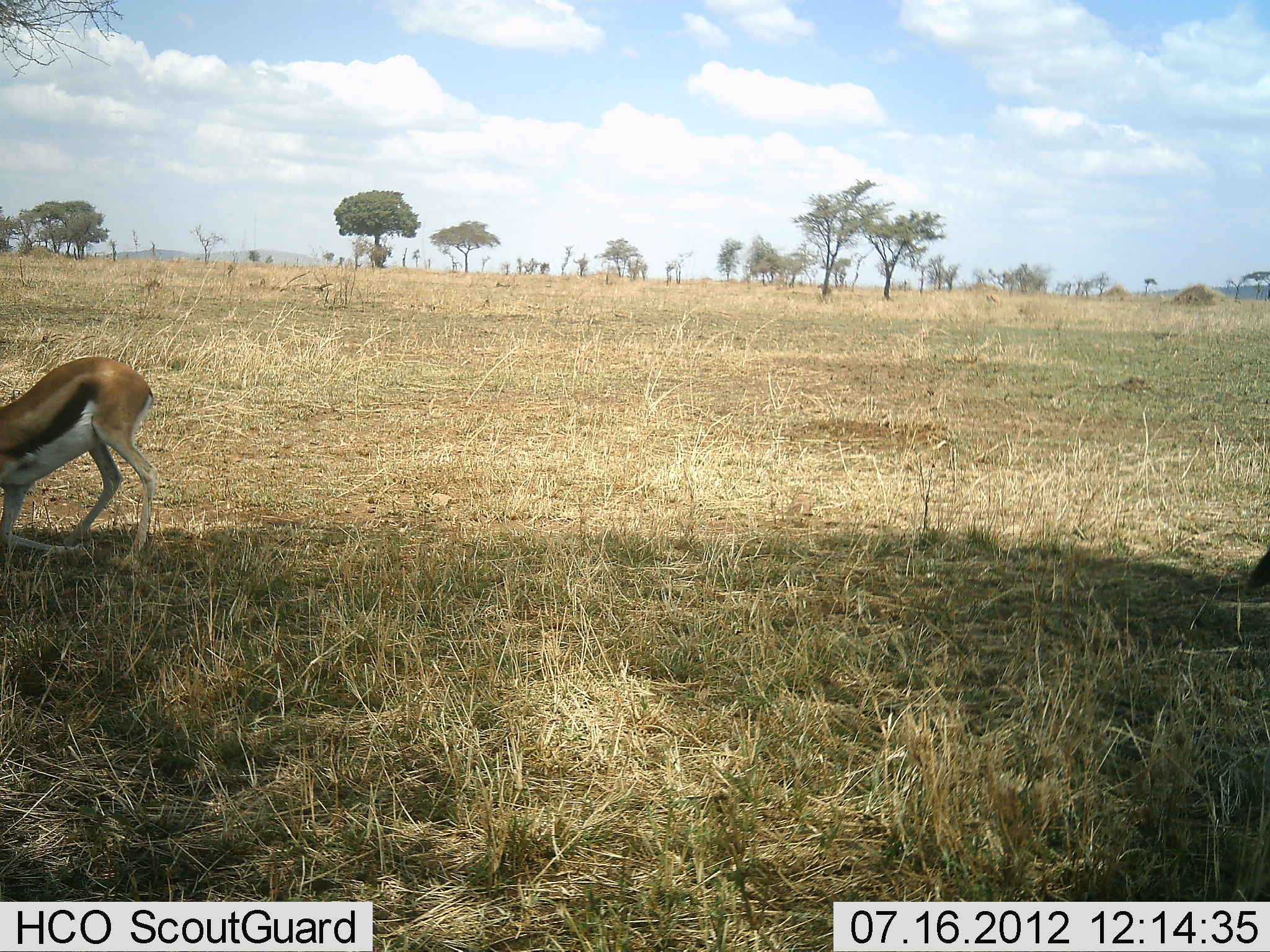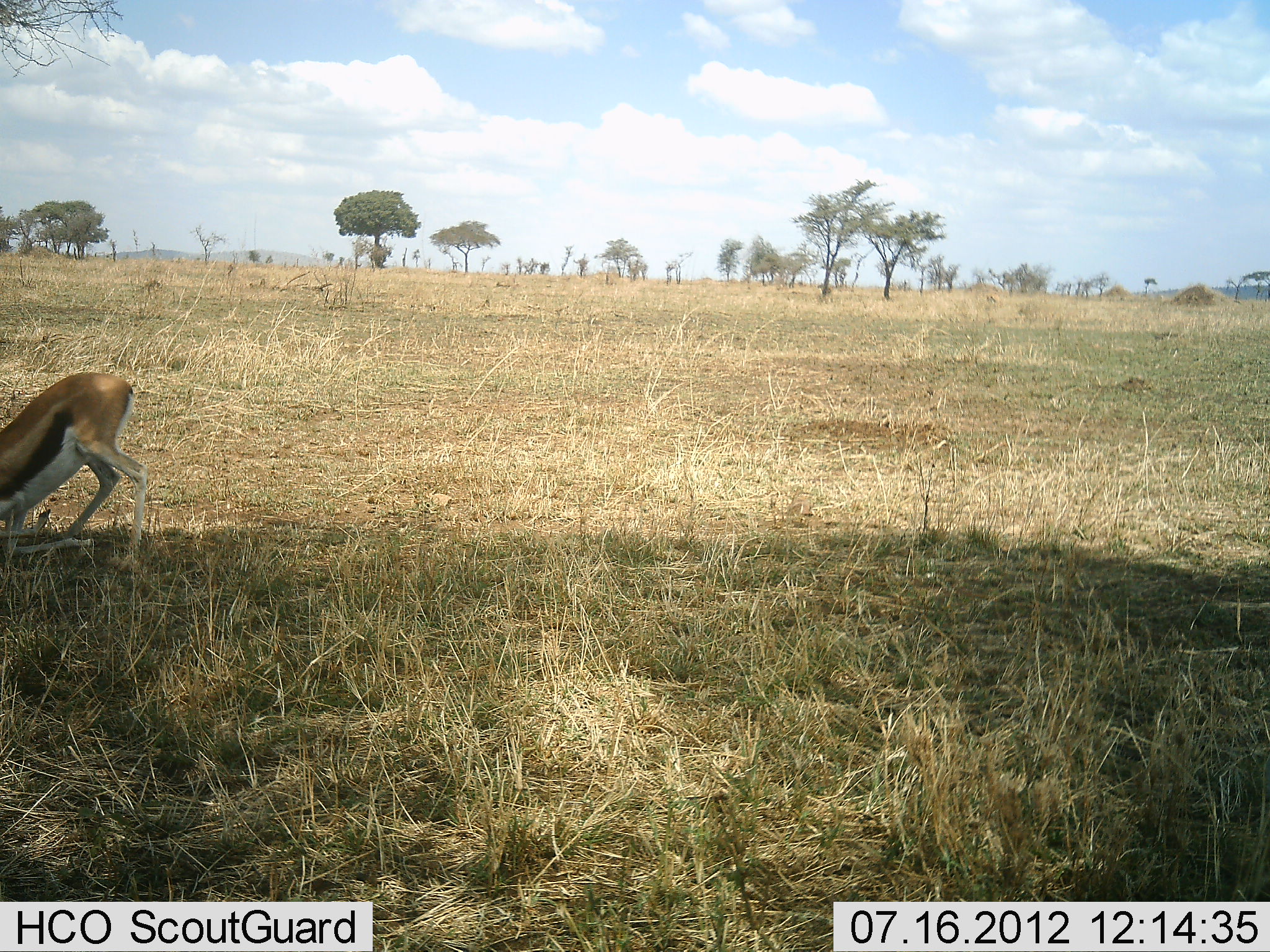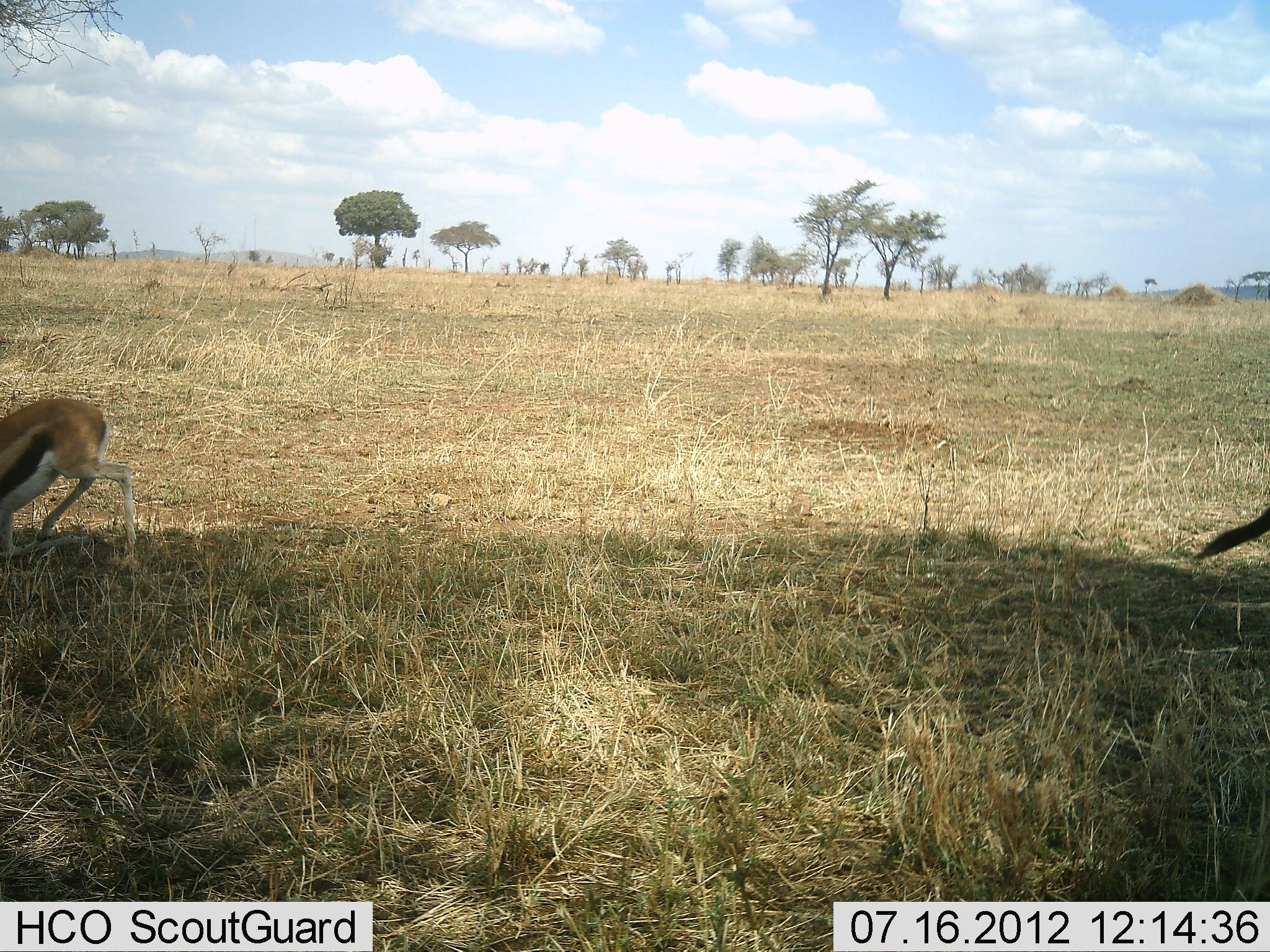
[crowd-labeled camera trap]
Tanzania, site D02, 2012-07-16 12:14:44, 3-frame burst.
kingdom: Animalia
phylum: Chordata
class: Mammalia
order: Artiodactyla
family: Bovidae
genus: Eudorcas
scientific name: Eudorcas thomsonii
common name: thomson's gazelle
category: gazellethomsons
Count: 1.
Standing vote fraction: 27%.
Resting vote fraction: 73%.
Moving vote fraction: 9%.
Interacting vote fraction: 0%.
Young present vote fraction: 0%.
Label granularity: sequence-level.